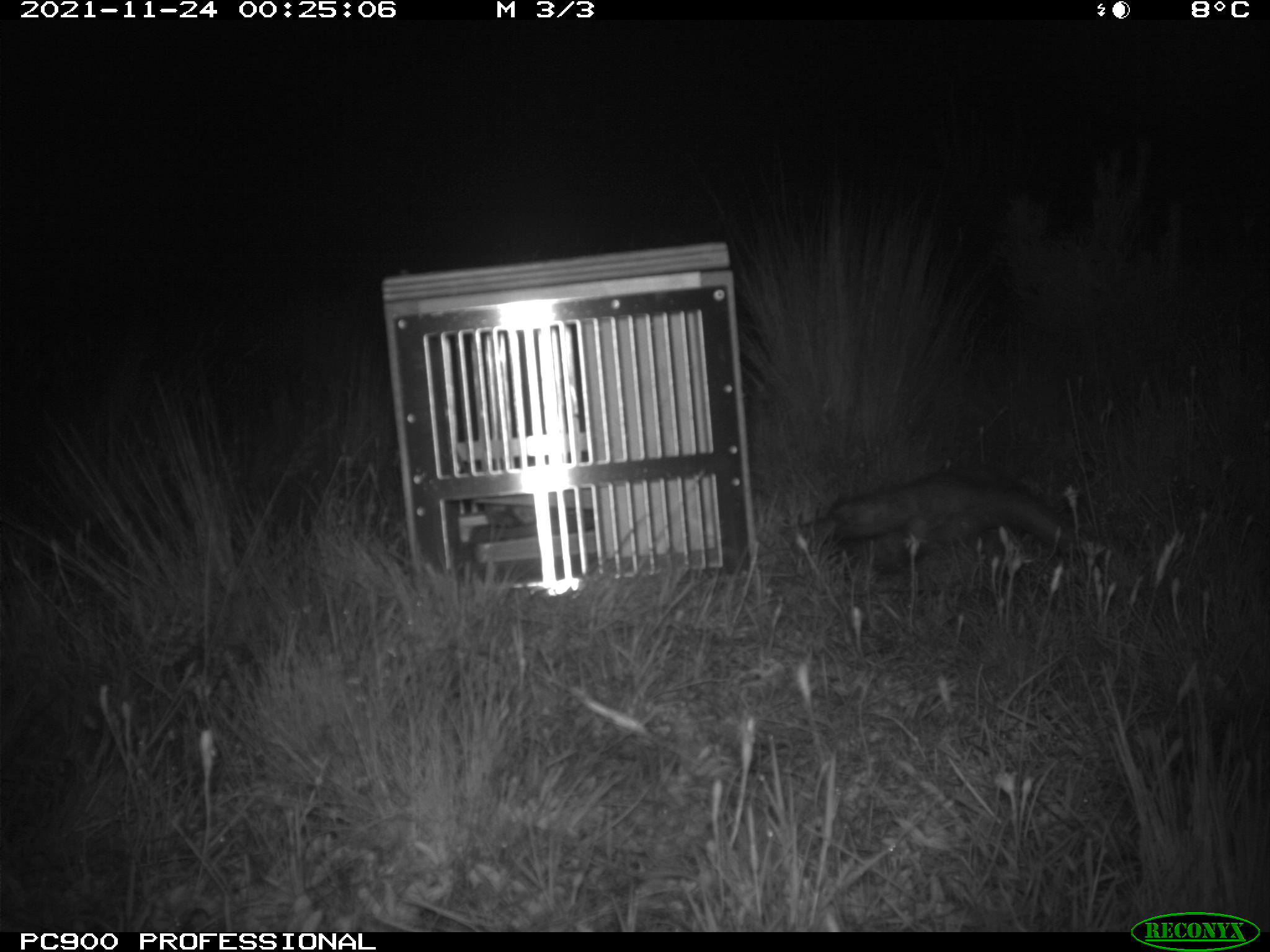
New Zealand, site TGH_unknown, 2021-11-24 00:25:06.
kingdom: Animalia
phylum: Chordata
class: Mammalia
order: Carnivora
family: Mustelidae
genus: Mustela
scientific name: Mustela furo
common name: ferret